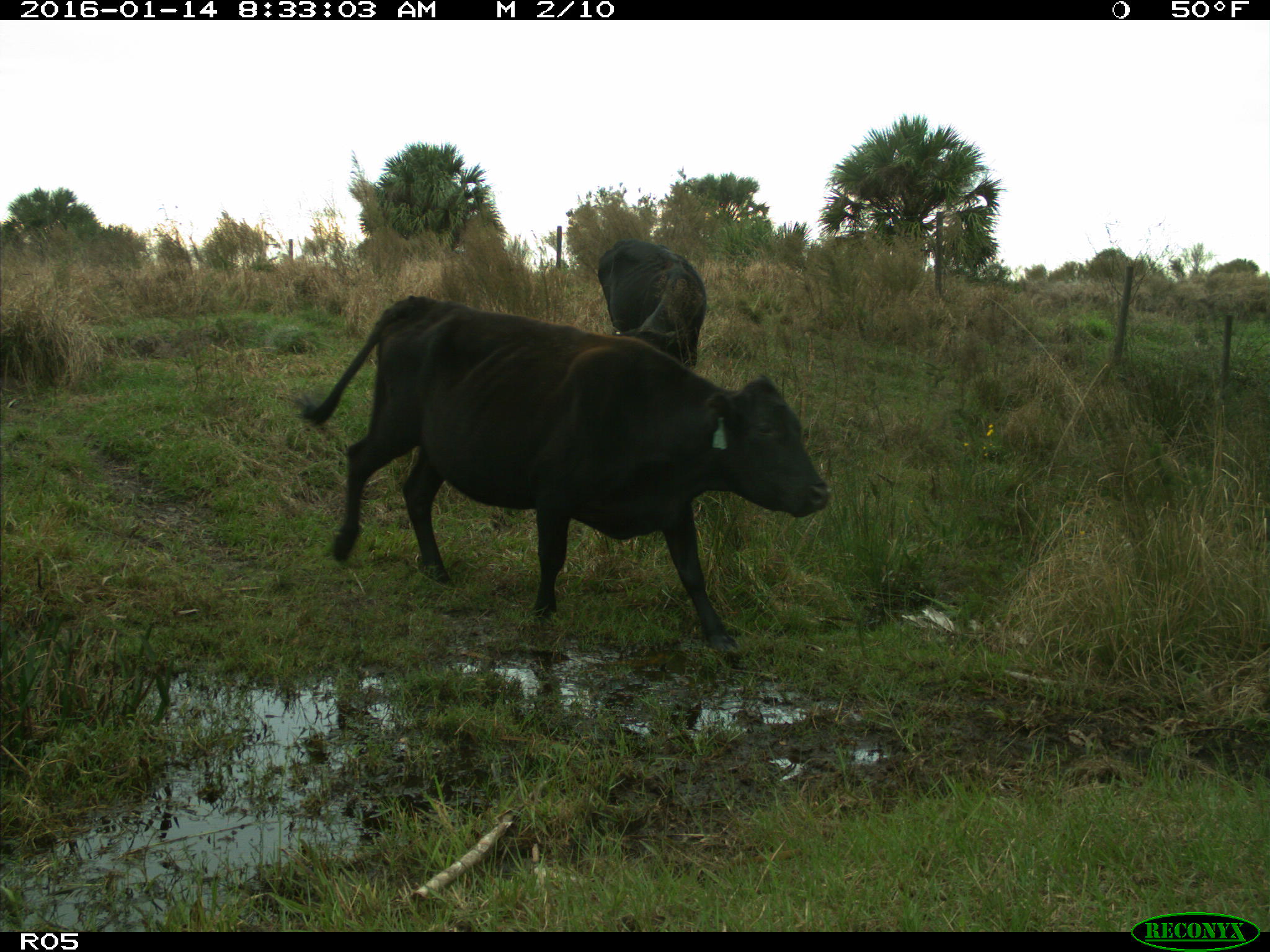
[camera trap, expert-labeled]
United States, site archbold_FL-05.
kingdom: Animalia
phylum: Chordata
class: Mammalia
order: Artiodactyla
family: Bovidae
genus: Bos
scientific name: Bos taurus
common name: domestic cow